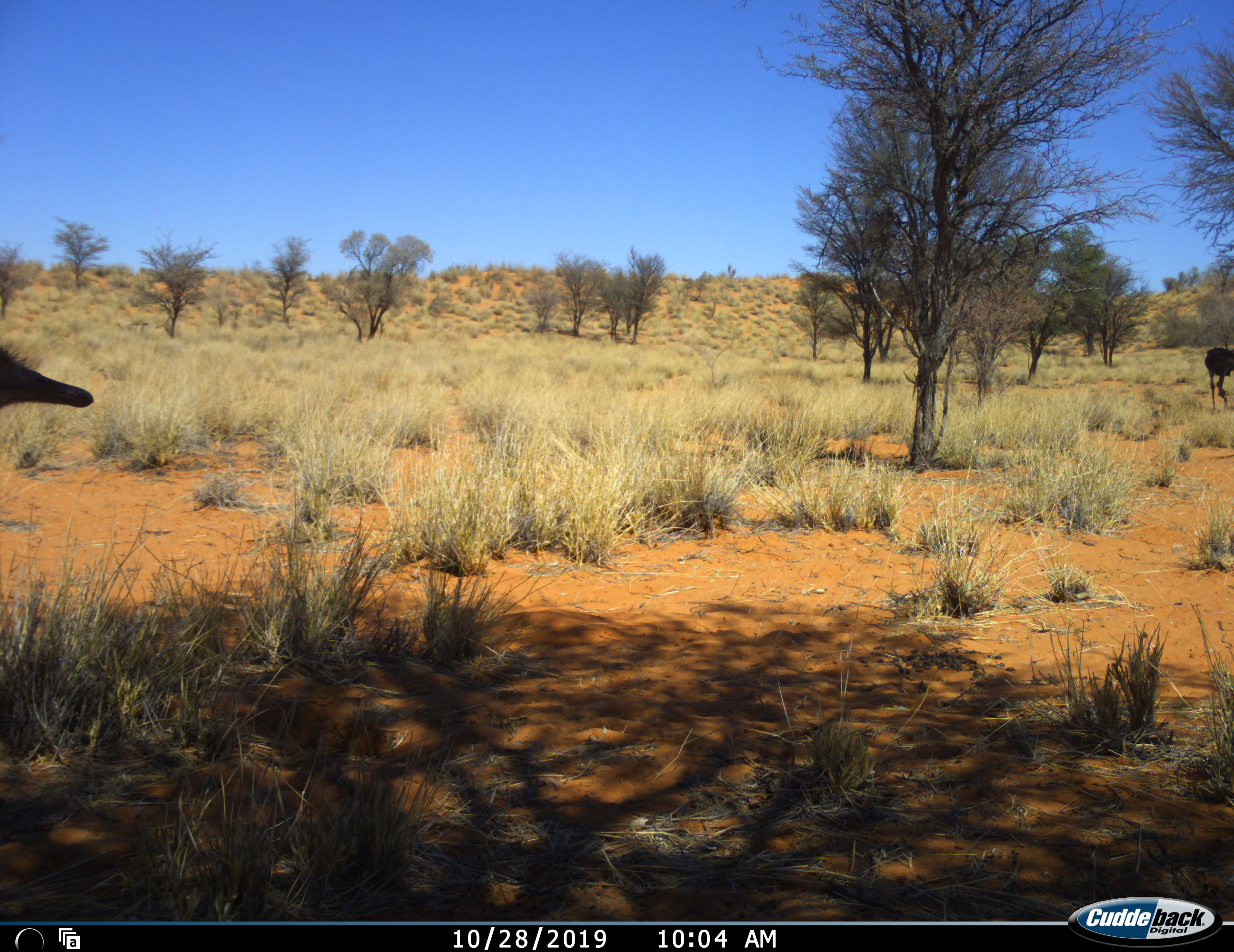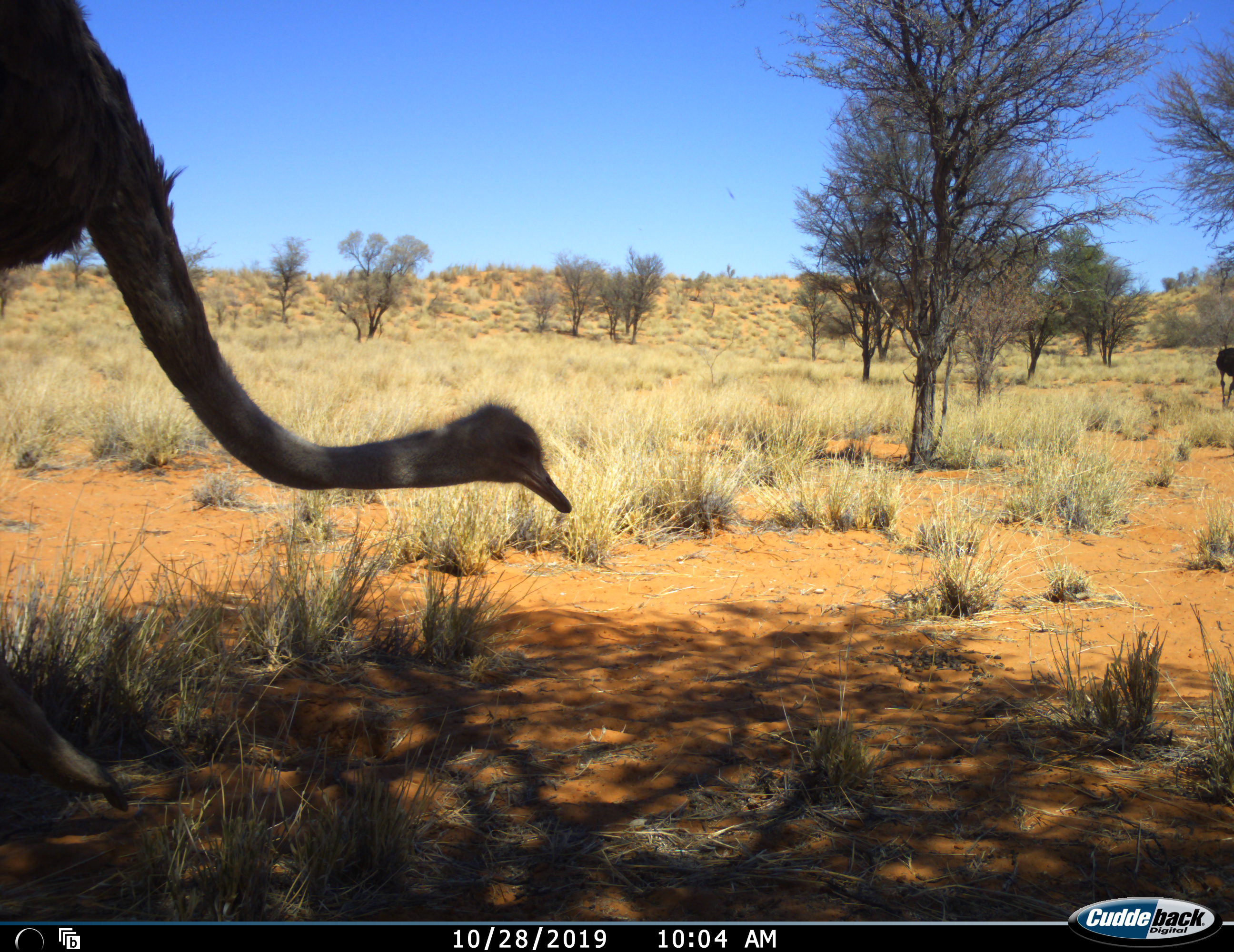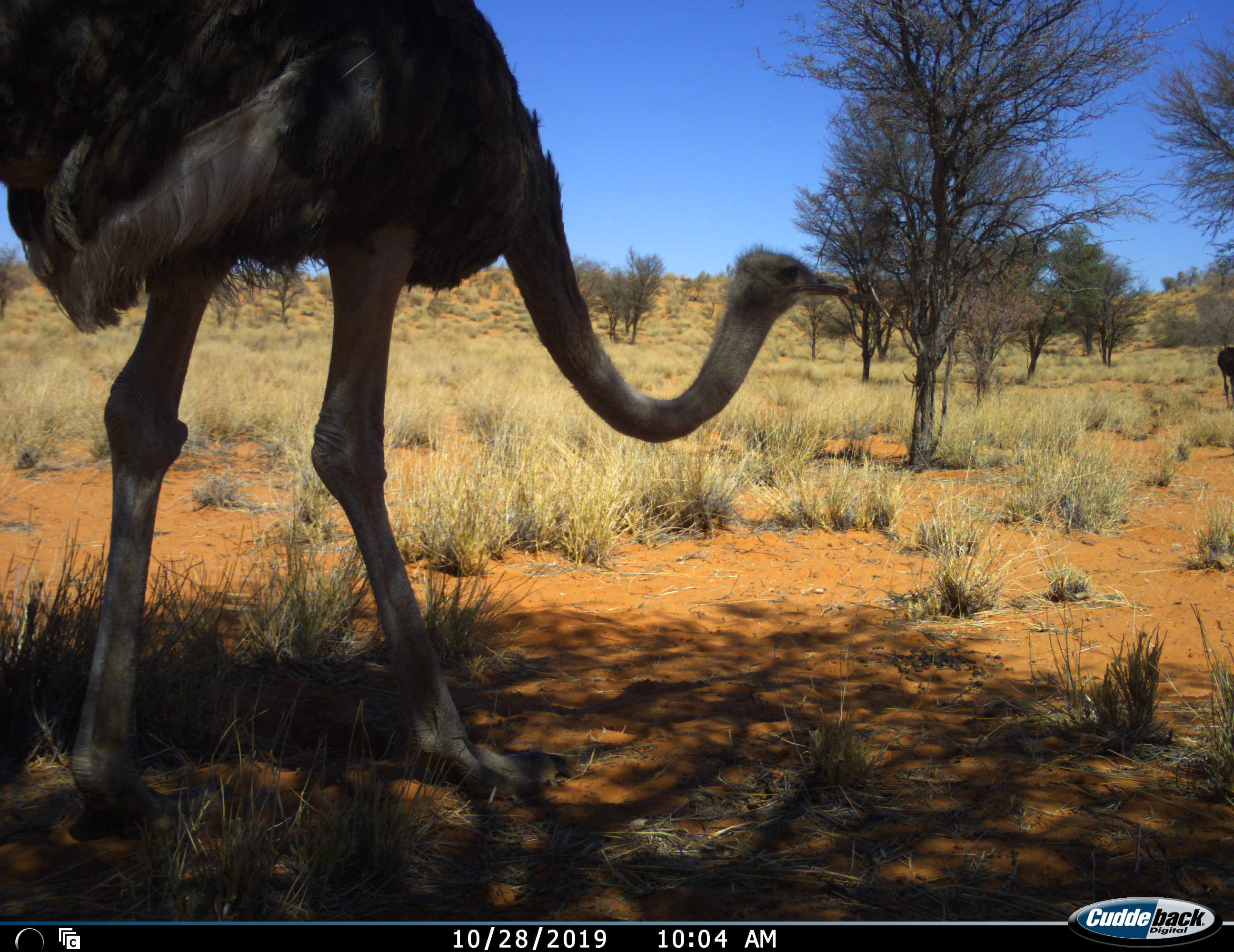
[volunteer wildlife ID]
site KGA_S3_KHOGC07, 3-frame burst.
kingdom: Animalia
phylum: Chordata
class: Aves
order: Struthioniformes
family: Struthionidae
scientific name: Struthionidae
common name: ostrich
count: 2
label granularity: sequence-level